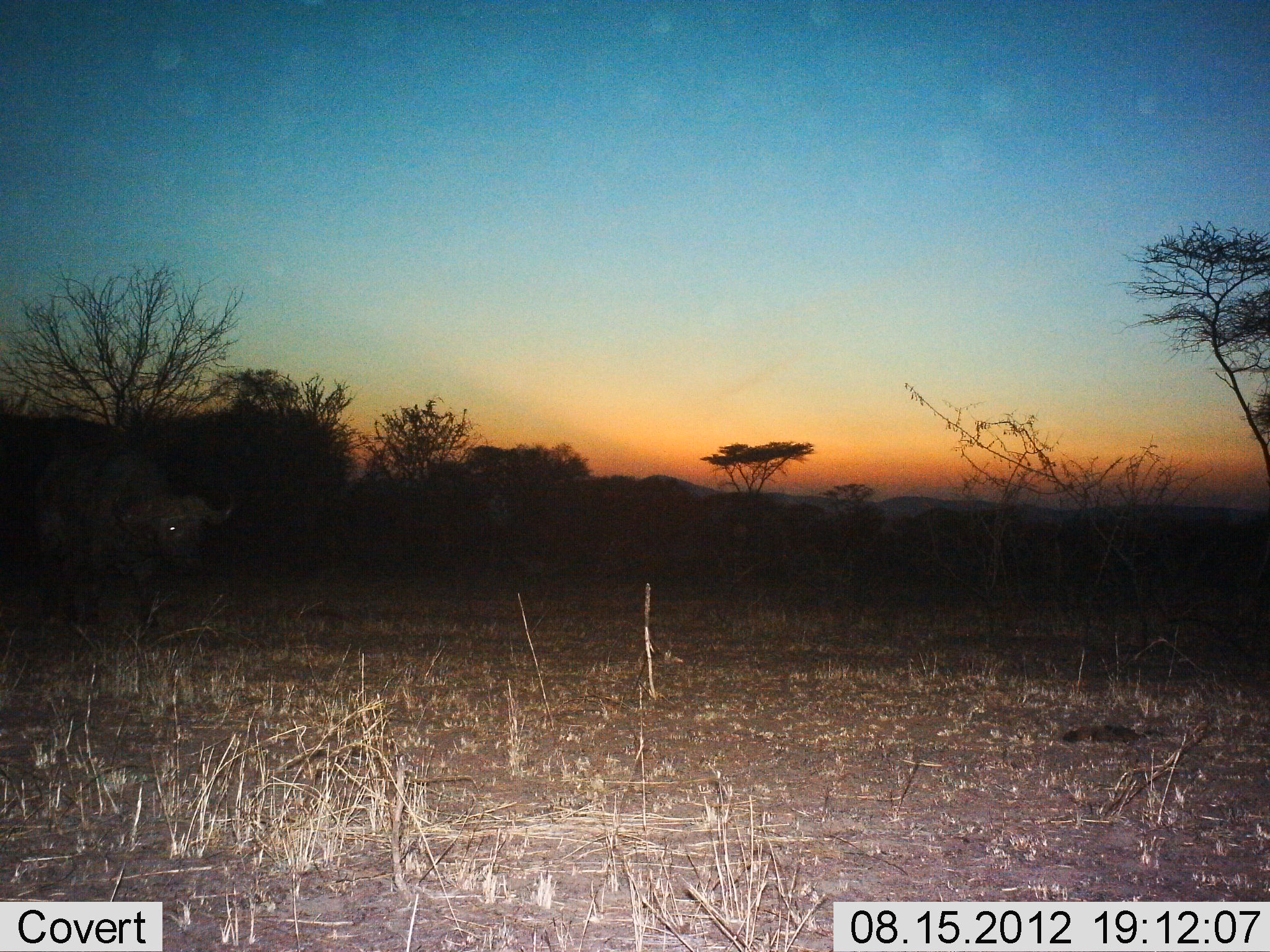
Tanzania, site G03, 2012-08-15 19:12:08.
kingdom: Animalia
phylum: Chordata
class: Mammalia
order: Artiodactyla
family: Bovidae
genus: Syncerus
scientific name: Syncerus caffer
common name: cape buffalo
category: buffalo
Buffalo (cape buffalo) (Syncerus caffer), count 1. Behavior (volunteer vote fractions): standing 30%, resting 0%, moving 70%, interacting 0%. Young present (vote fraction): 0%. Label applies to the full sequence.